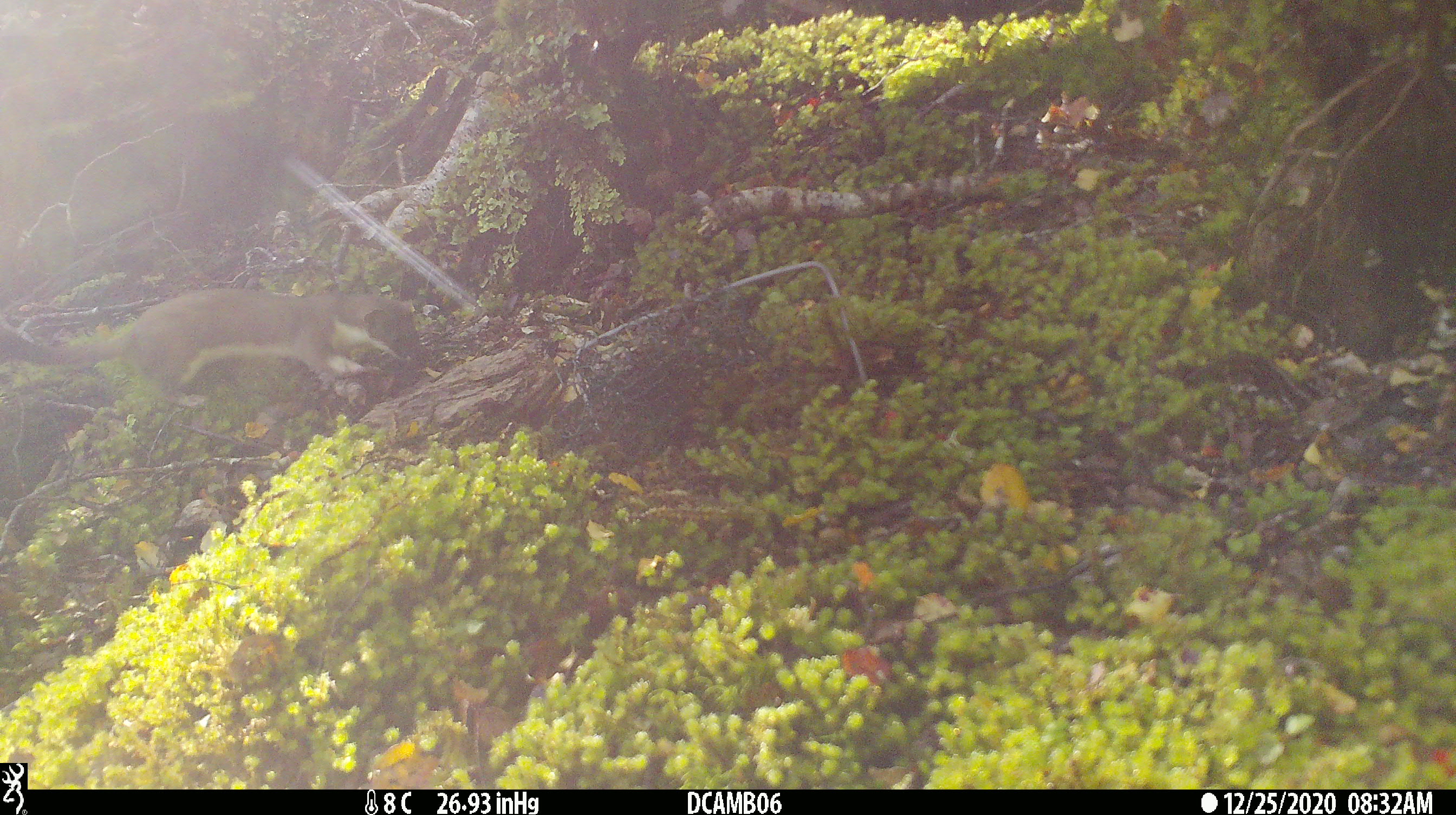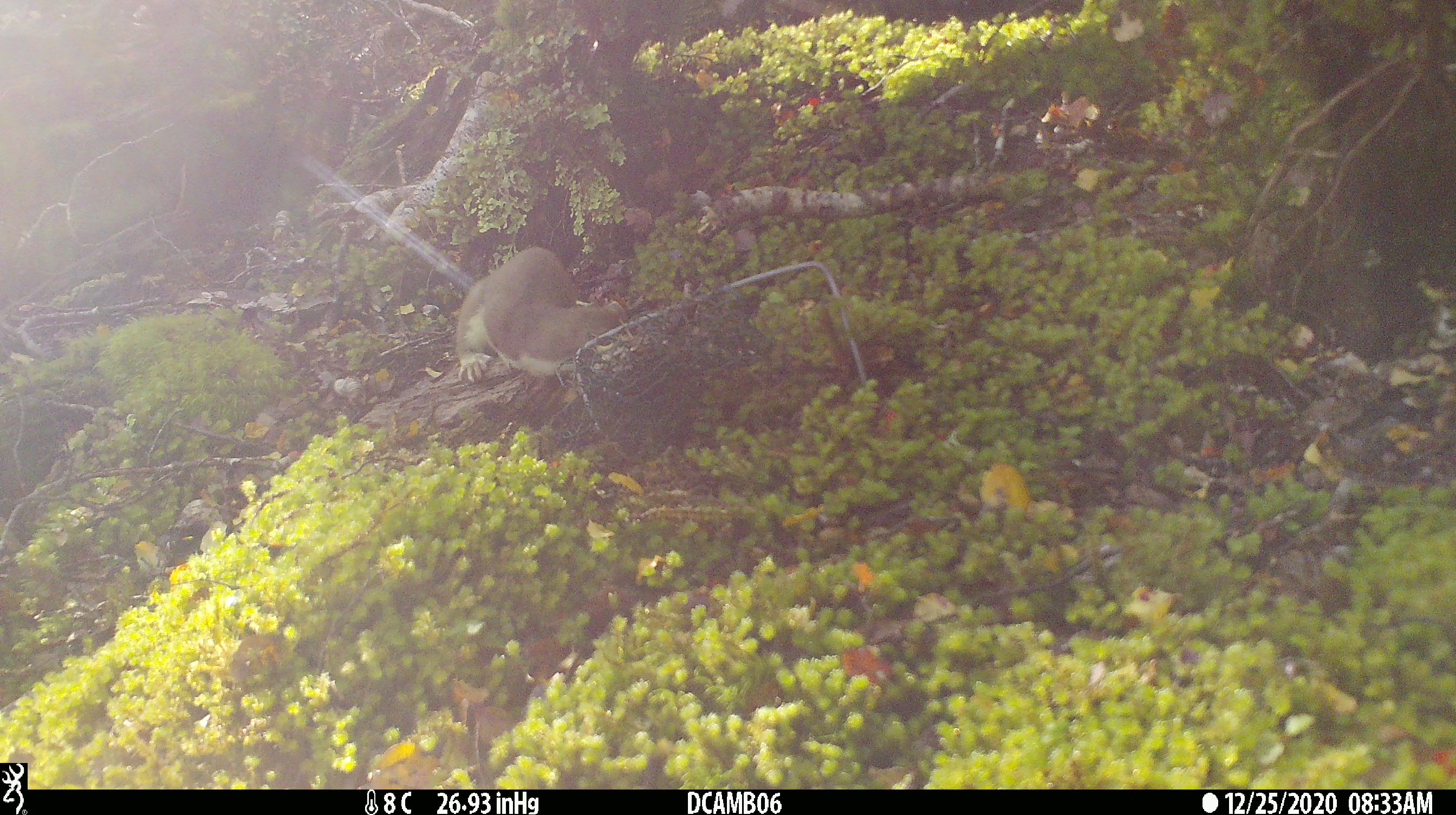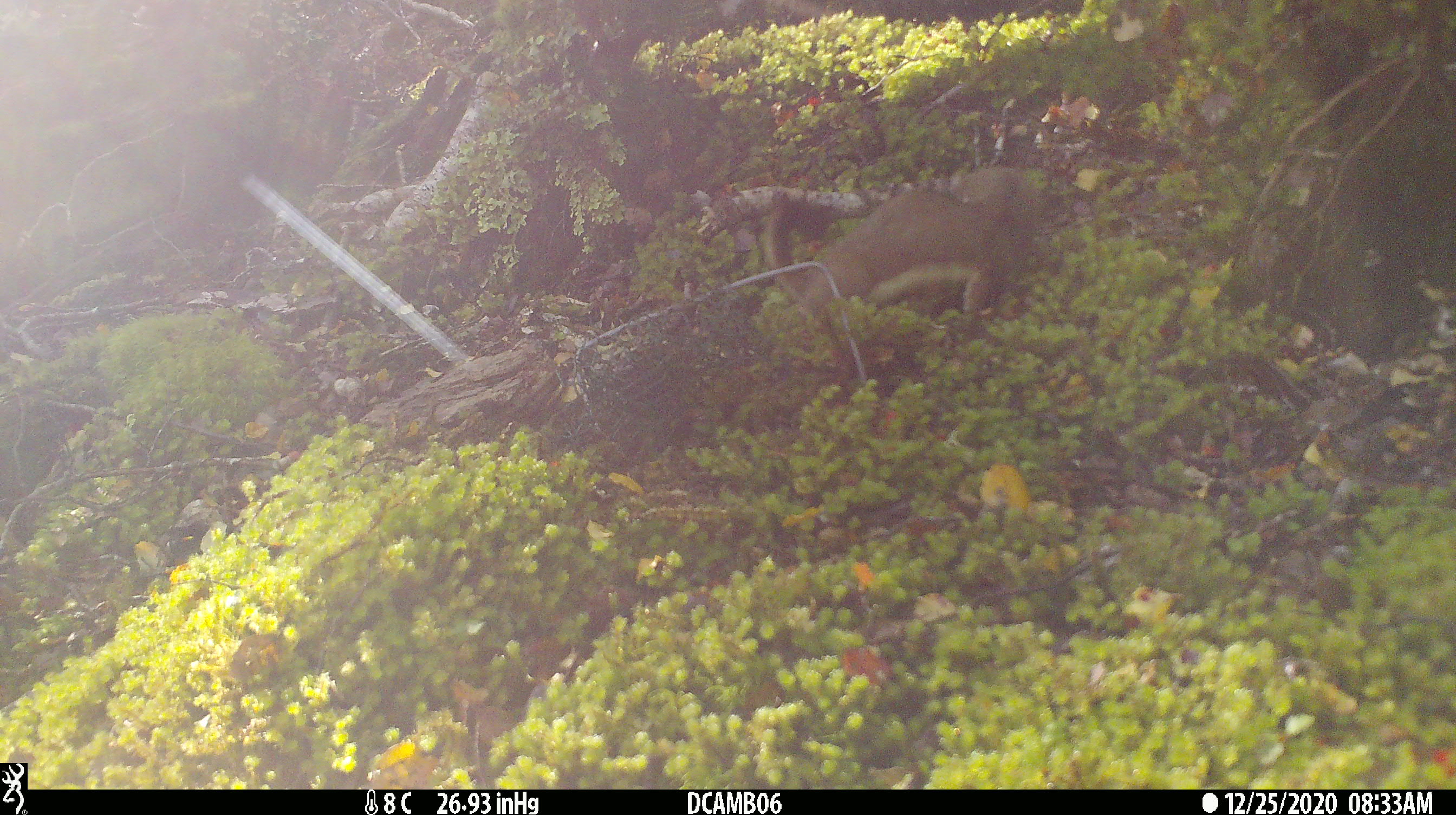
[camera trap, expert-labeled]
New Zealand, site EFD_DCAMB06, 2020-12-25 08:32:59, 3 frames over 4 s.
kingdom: Animalia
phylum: Chordata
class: Mammalia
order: Carnivora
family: Mustelidae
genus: Mustela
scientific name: Mustela erminea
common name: stoat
Stoat (Mustela erminea).